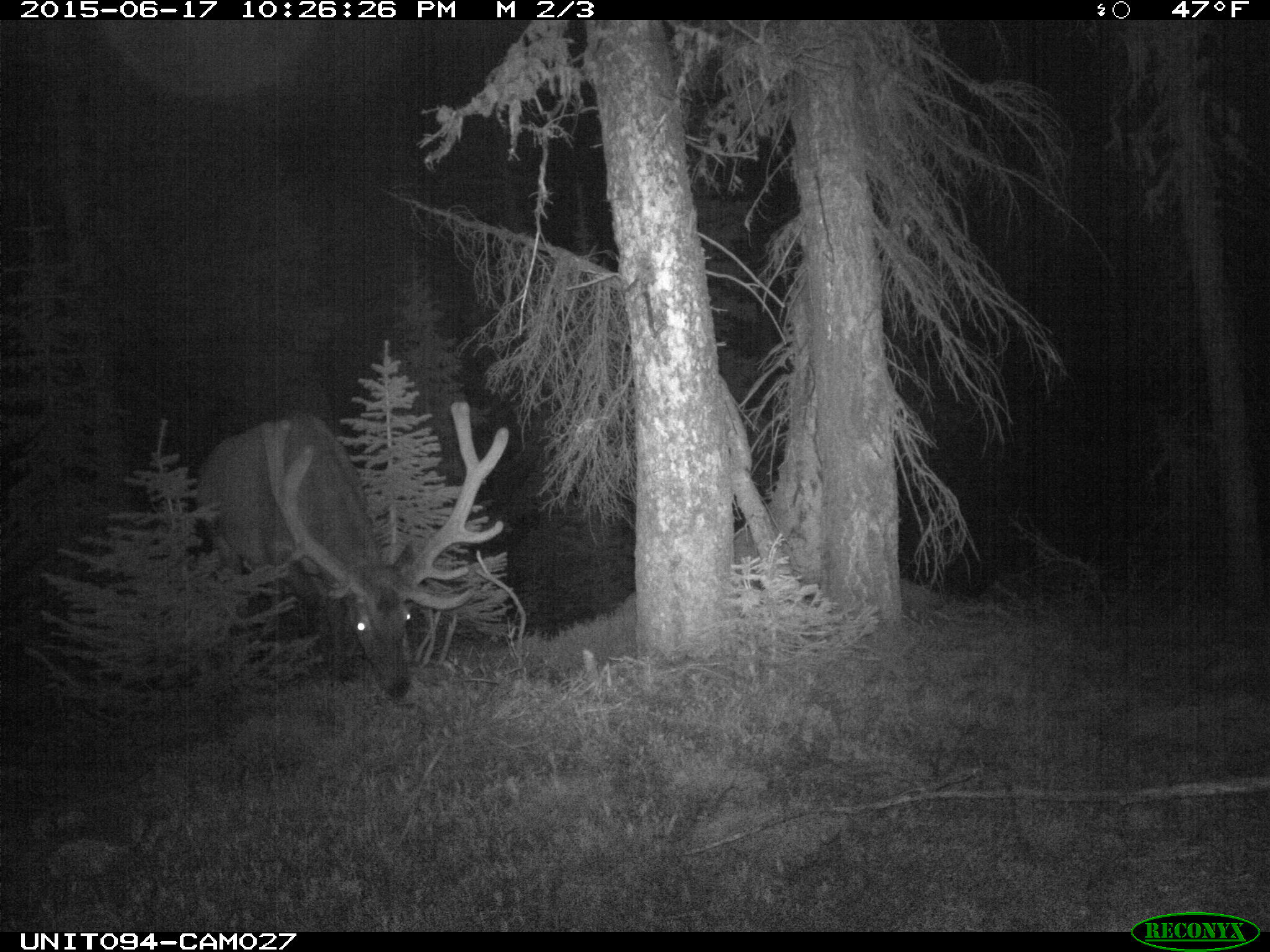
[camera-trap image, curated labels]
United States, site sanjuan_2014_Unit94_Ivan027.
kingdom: Animalia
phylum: Chordata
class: Mammalia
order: Artiodactyla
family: Cervidae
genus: Cervus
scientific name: Cervus elaphus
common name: red deer